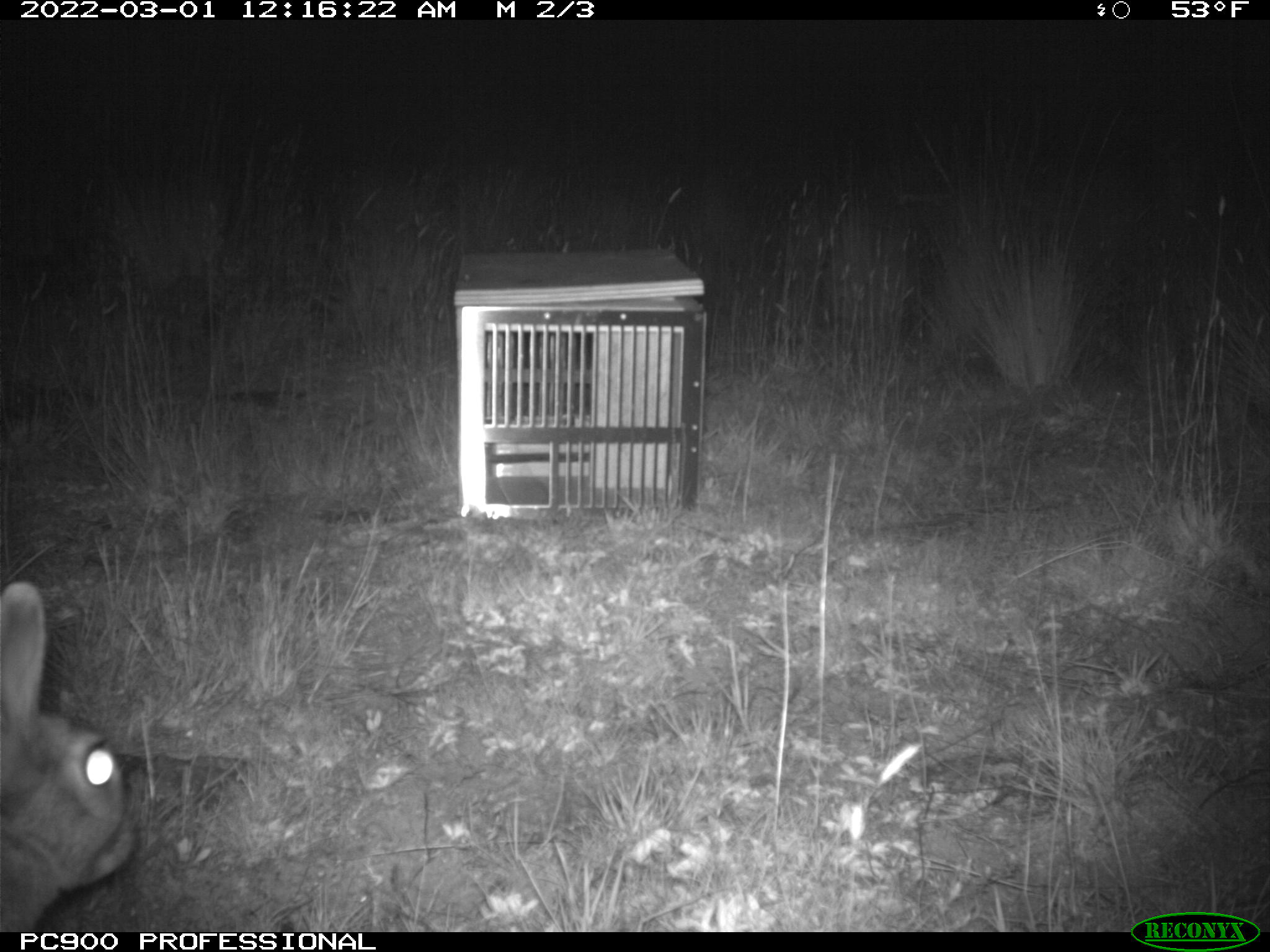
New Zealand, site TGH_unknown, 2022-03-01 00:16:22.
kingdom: Animalia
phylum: Chordata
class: Mammalia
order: Lagomorpha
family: Leporidae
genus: Oryctolagus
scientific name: Oryctolagus cuniculus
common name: european rabbit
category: rabbit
Rabbit (european rabbit) (Oryctolagus cuniculus).